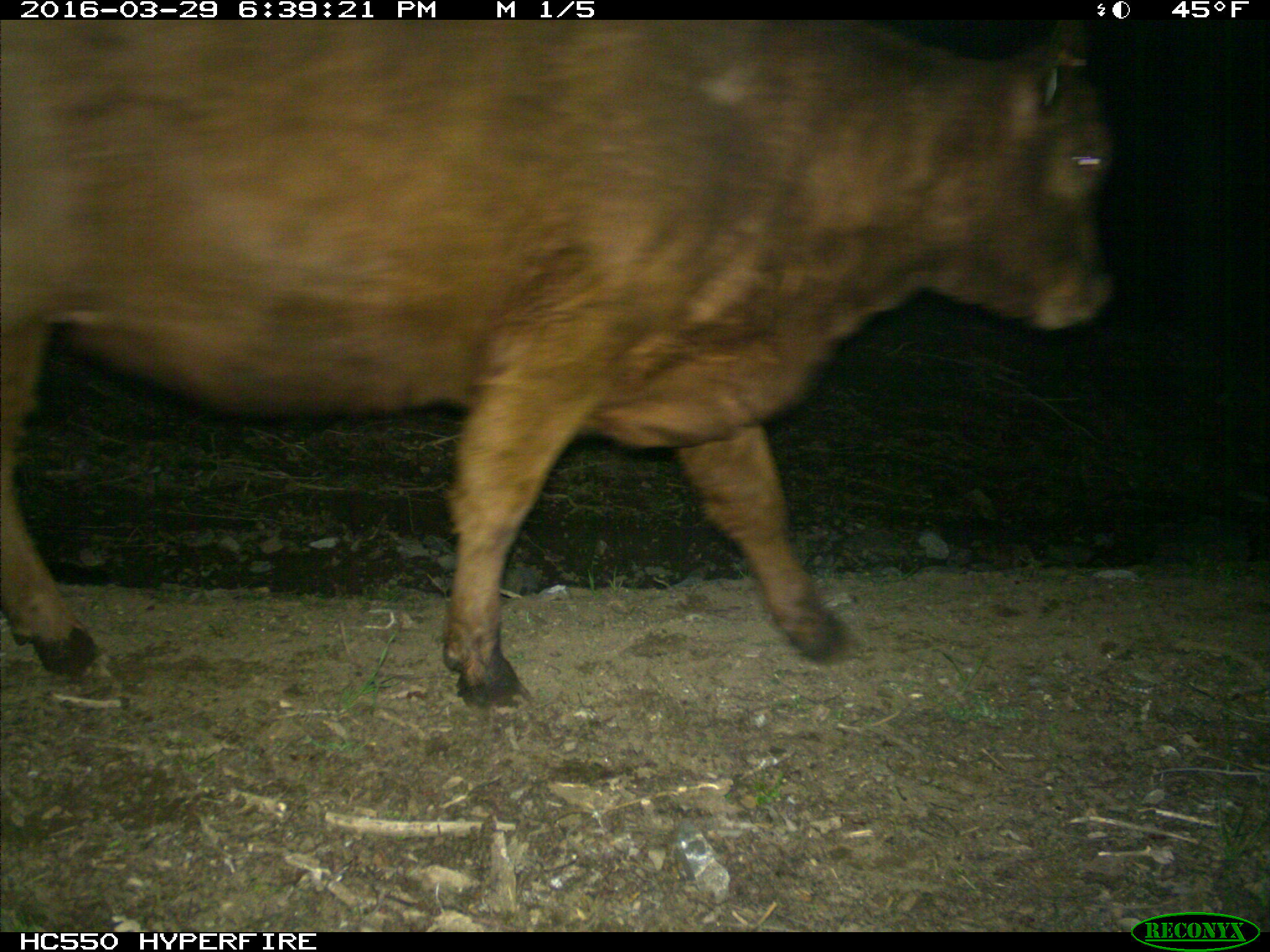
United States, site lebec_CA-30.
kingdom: Animalia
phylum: Chordata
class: Mammalia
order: Artiodactyla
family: Bovidae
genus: Bos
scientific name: Bos taurus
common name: domestic cow